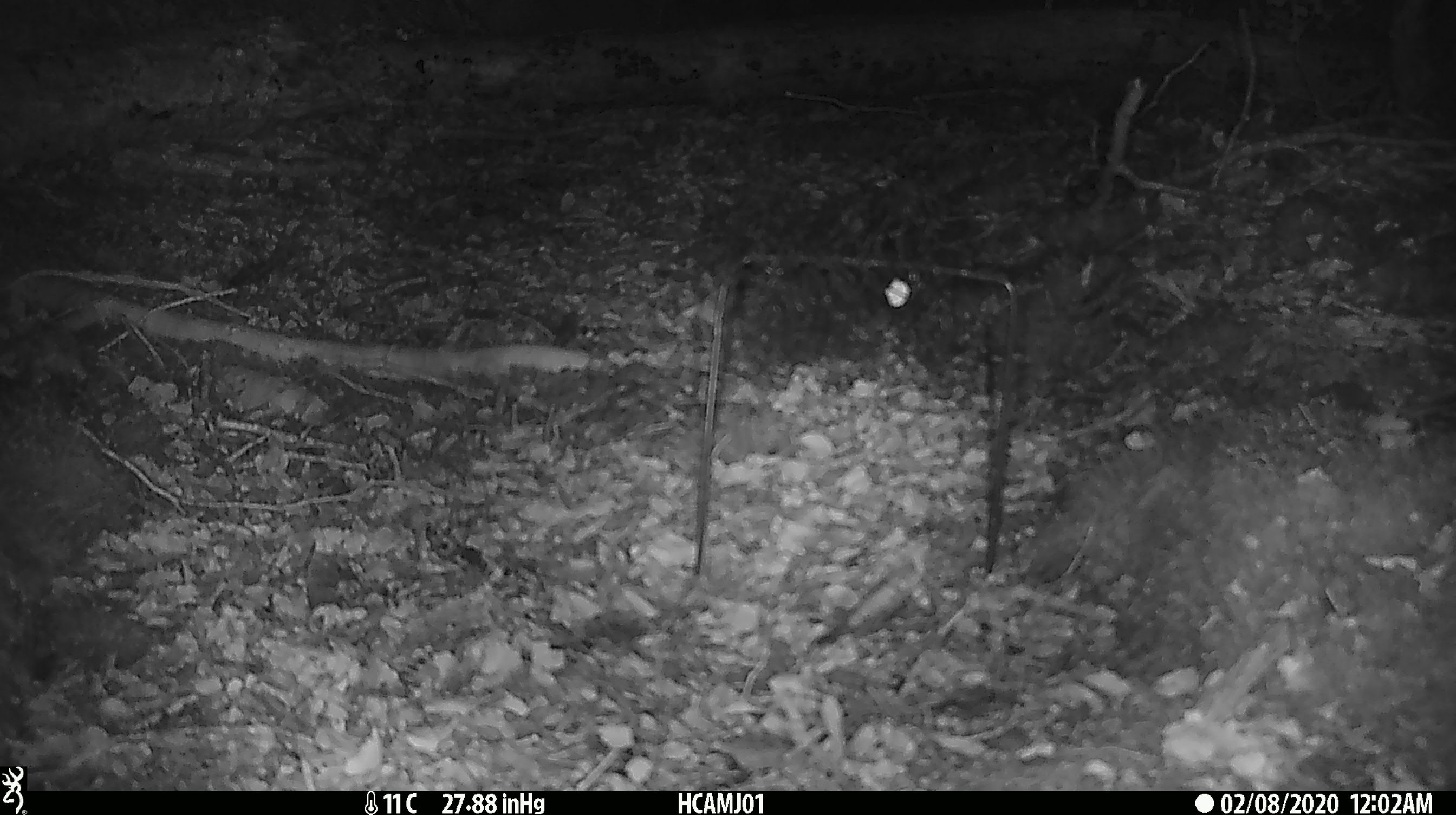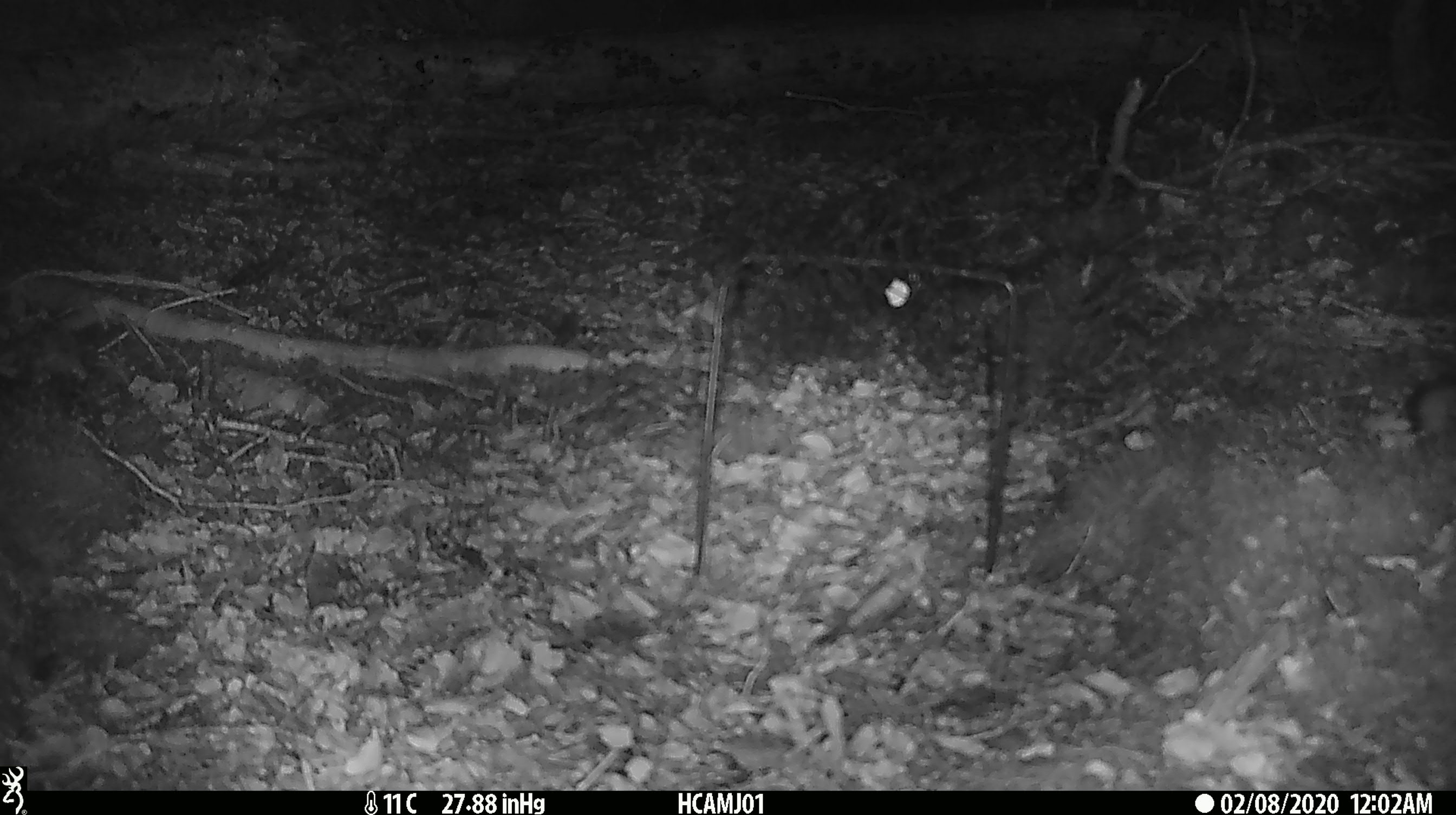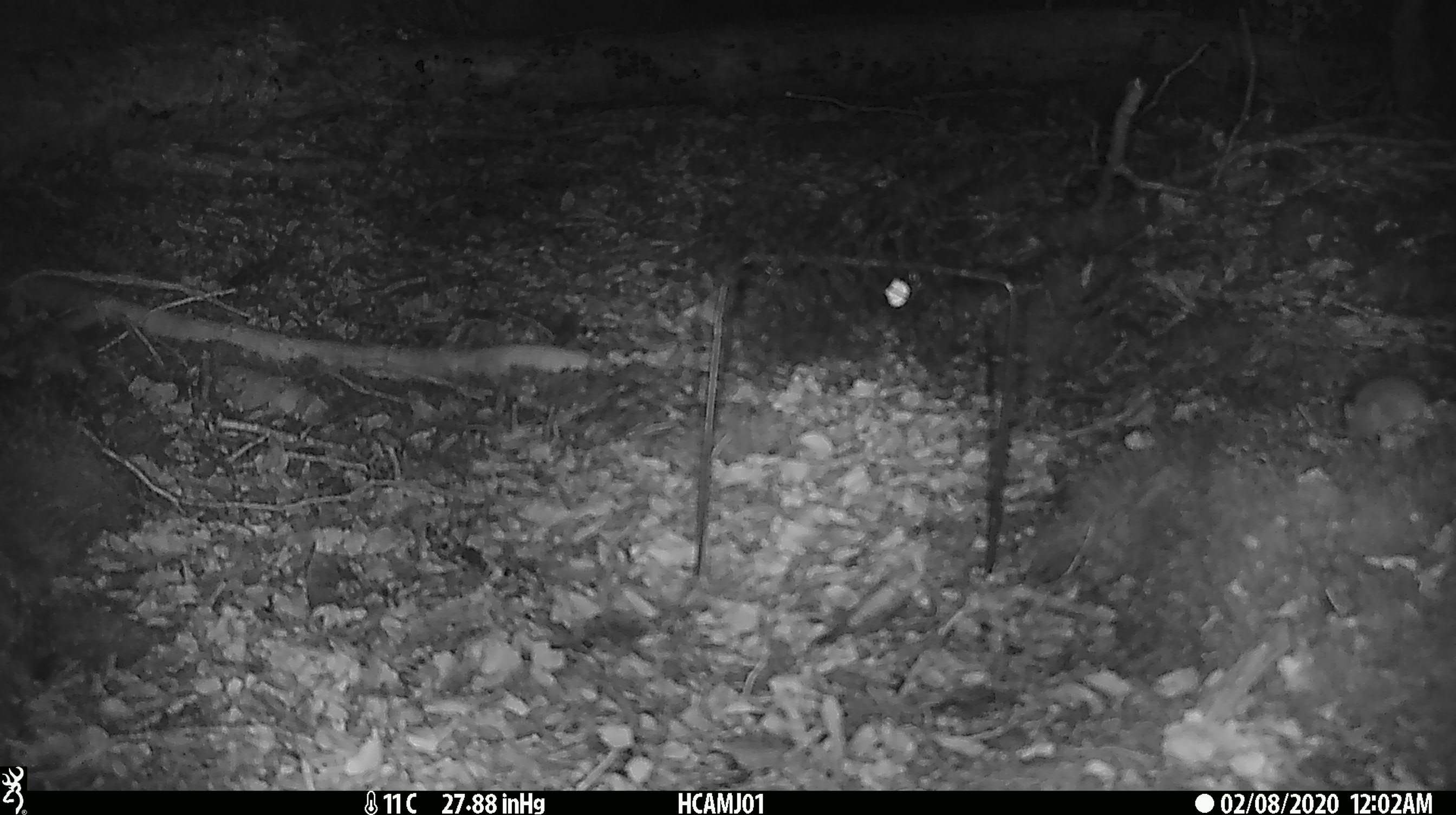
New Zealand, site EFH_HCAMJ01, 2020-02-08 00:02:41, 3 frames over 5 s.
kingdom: Animalia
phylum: Chordata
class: Mammalia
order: Rodentia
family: Muridae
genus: Mus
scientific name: Mus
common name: mouse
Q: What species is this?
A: Mouse (Mus).